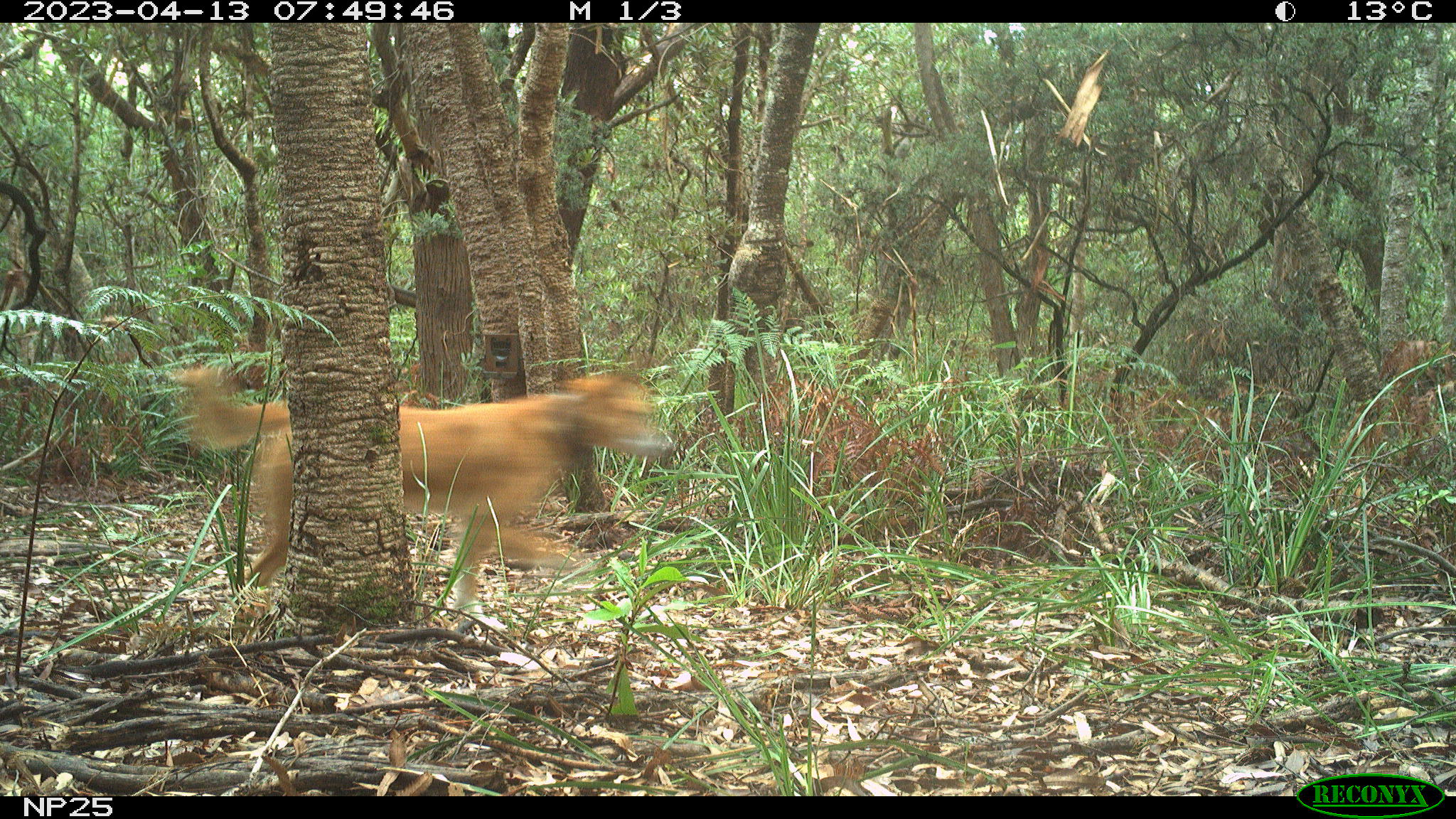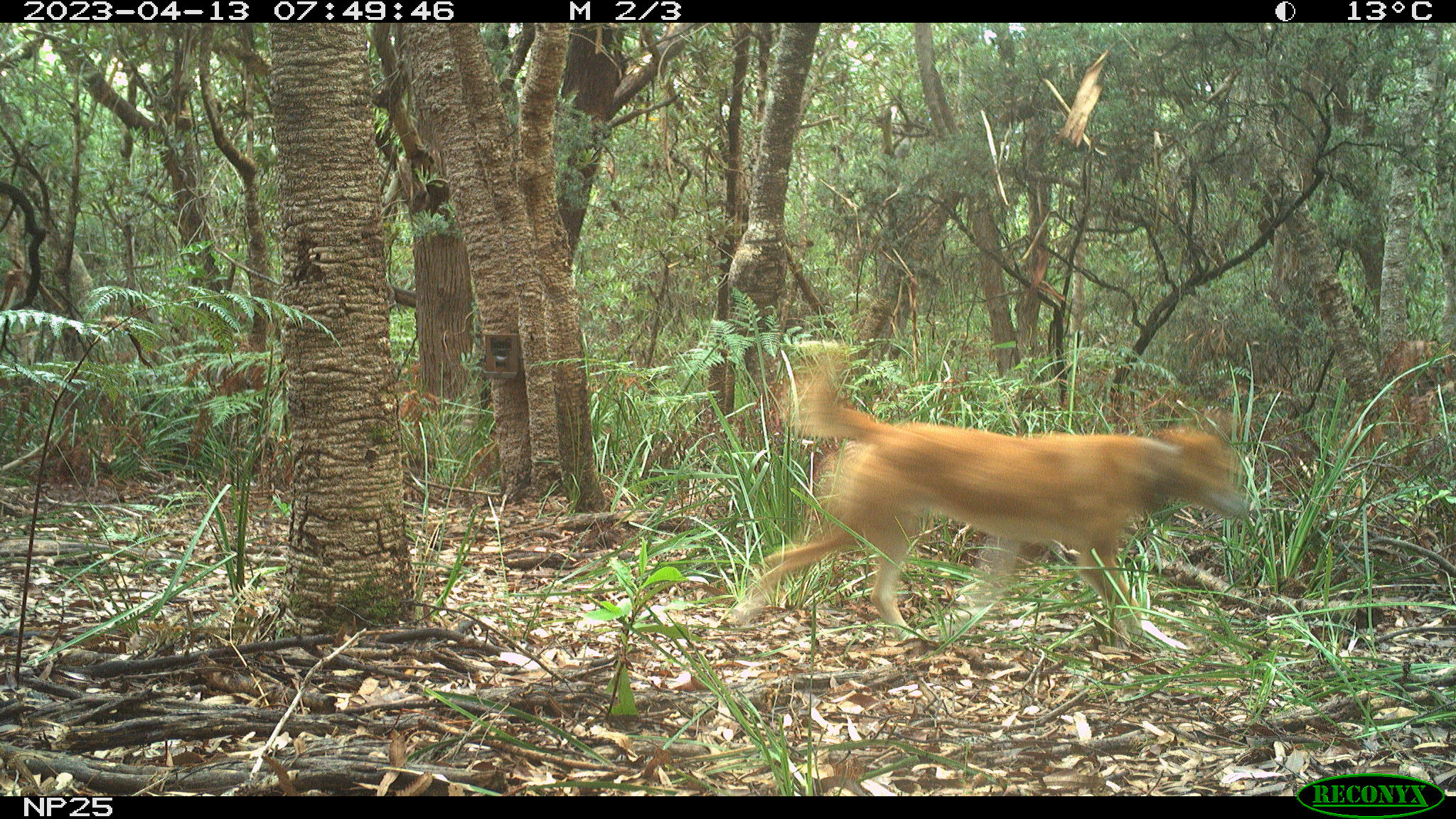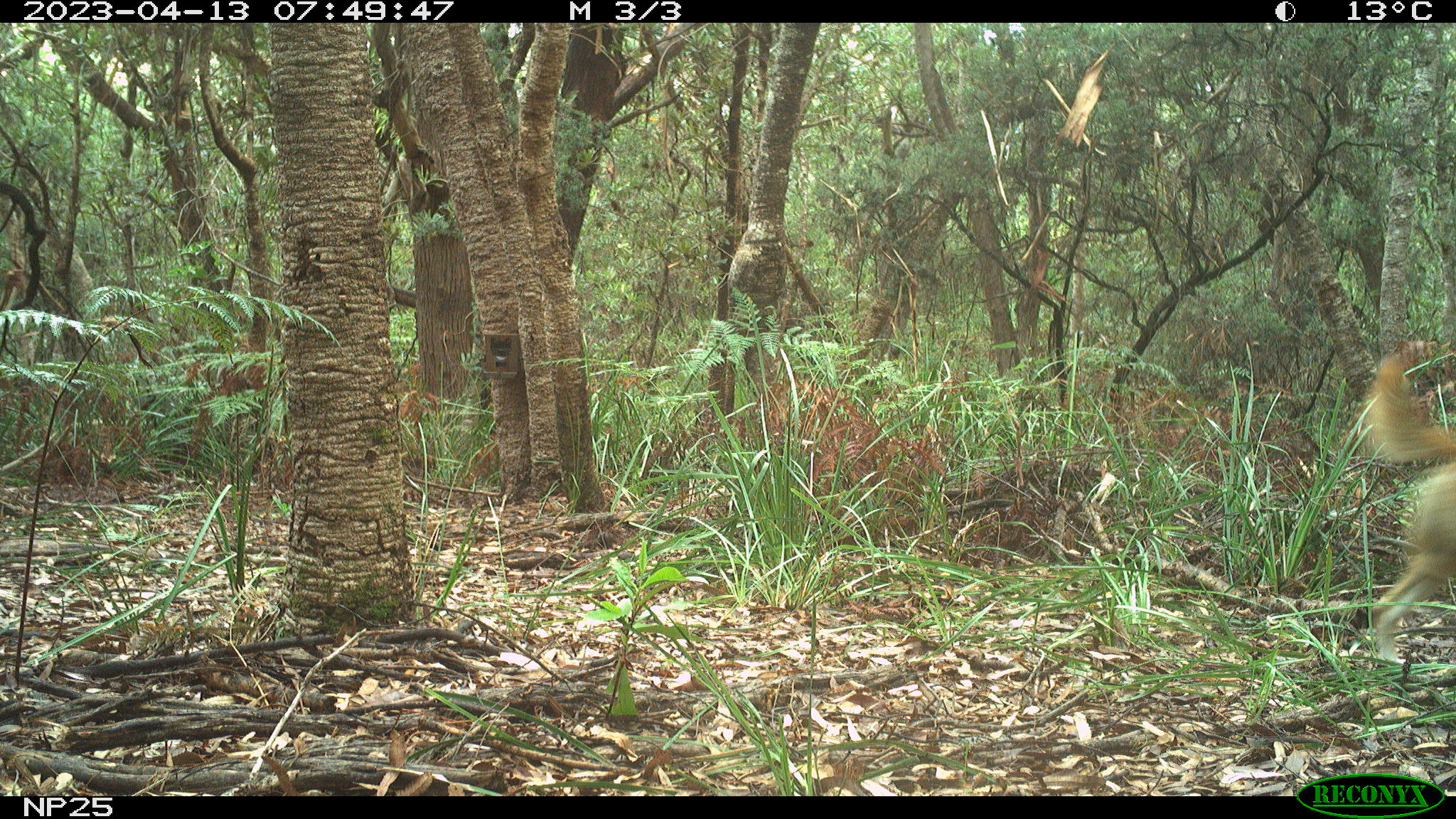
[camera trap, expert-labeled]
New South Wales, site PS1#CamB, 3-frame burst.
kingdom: Animalia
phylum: Chordata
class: Mammalia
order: Carnivora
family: Canidae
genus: Canis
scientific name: Canis familiaris dingo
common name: dingo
Dingo (Canis familiaris dingo).